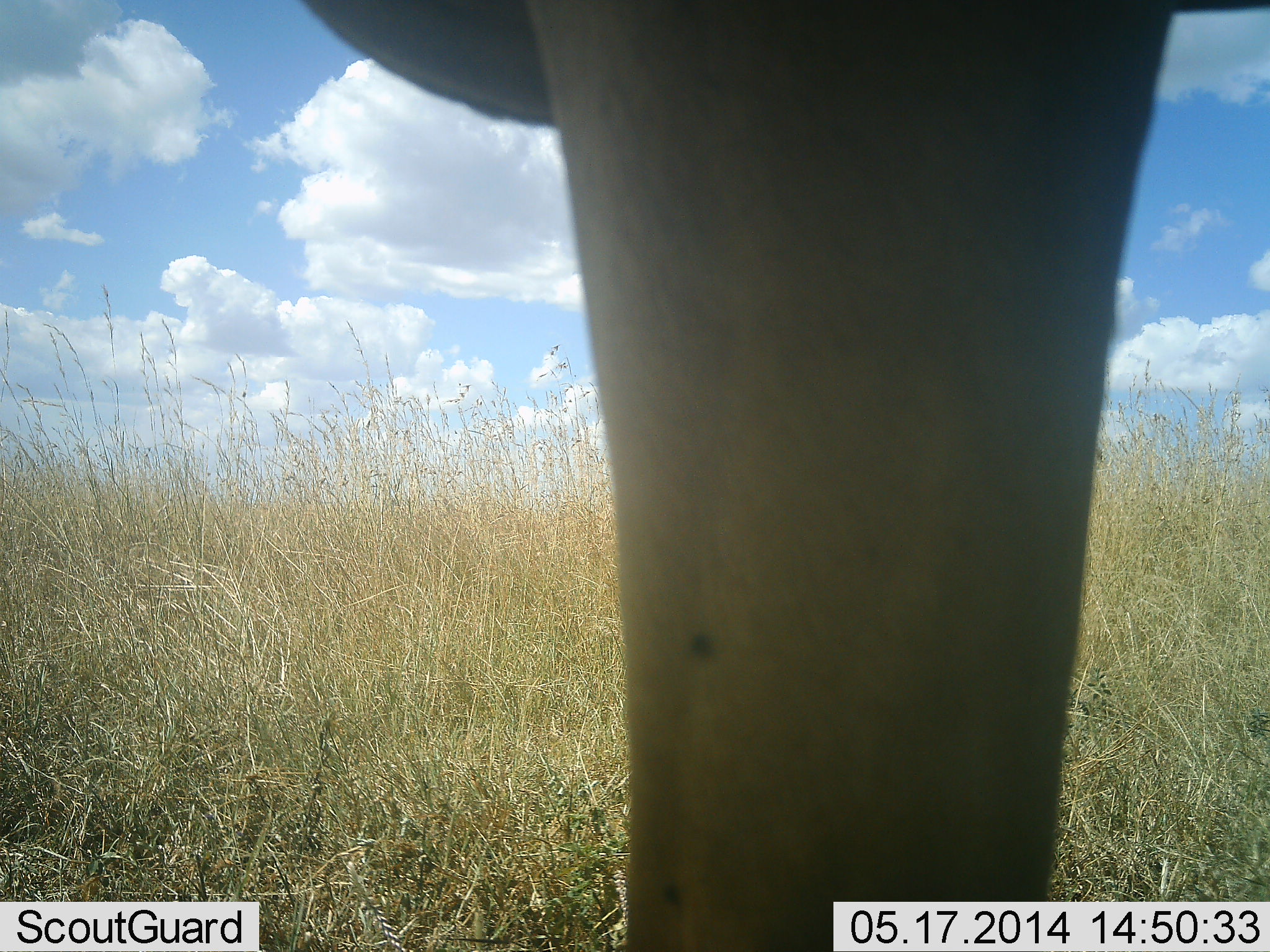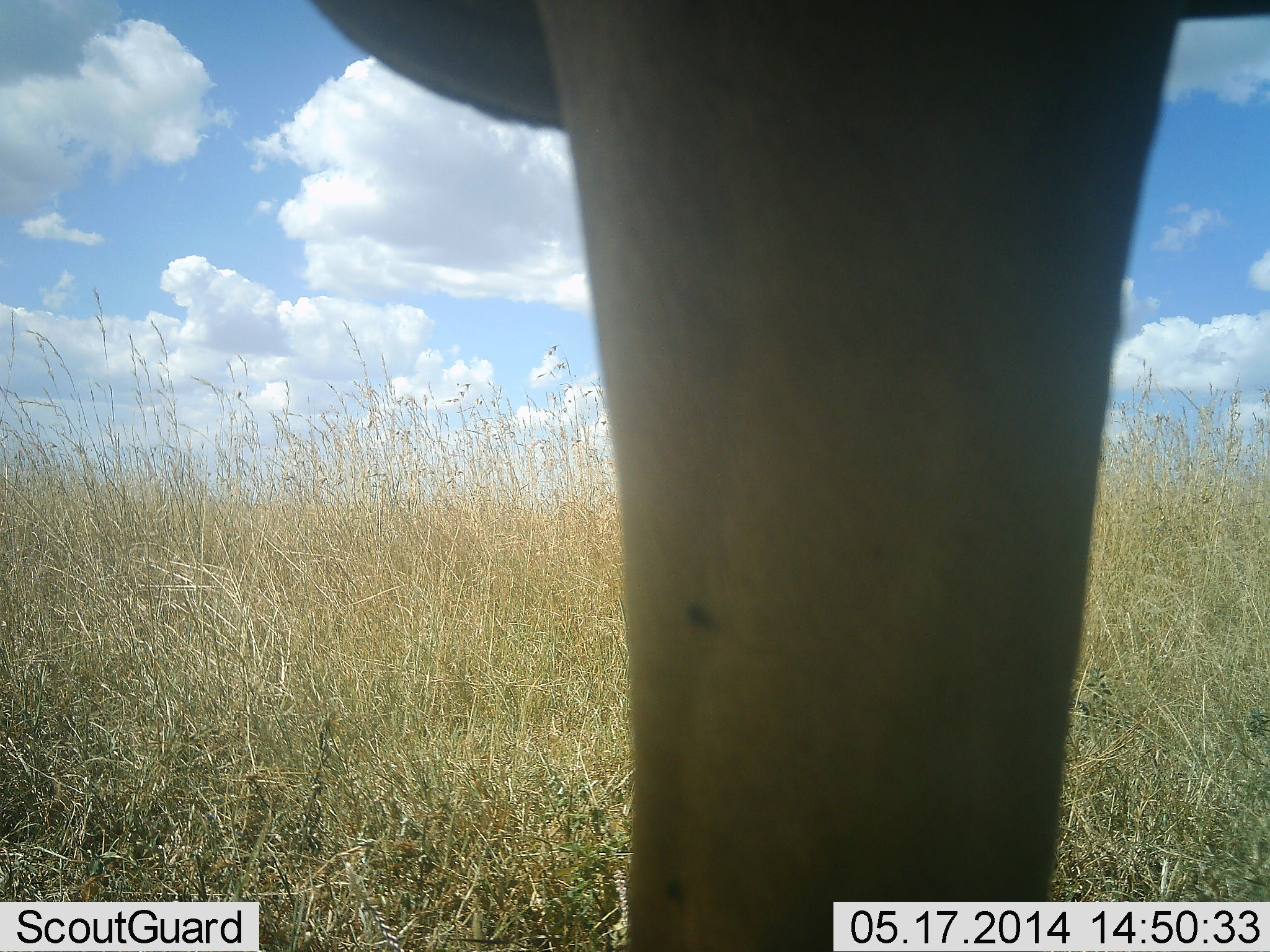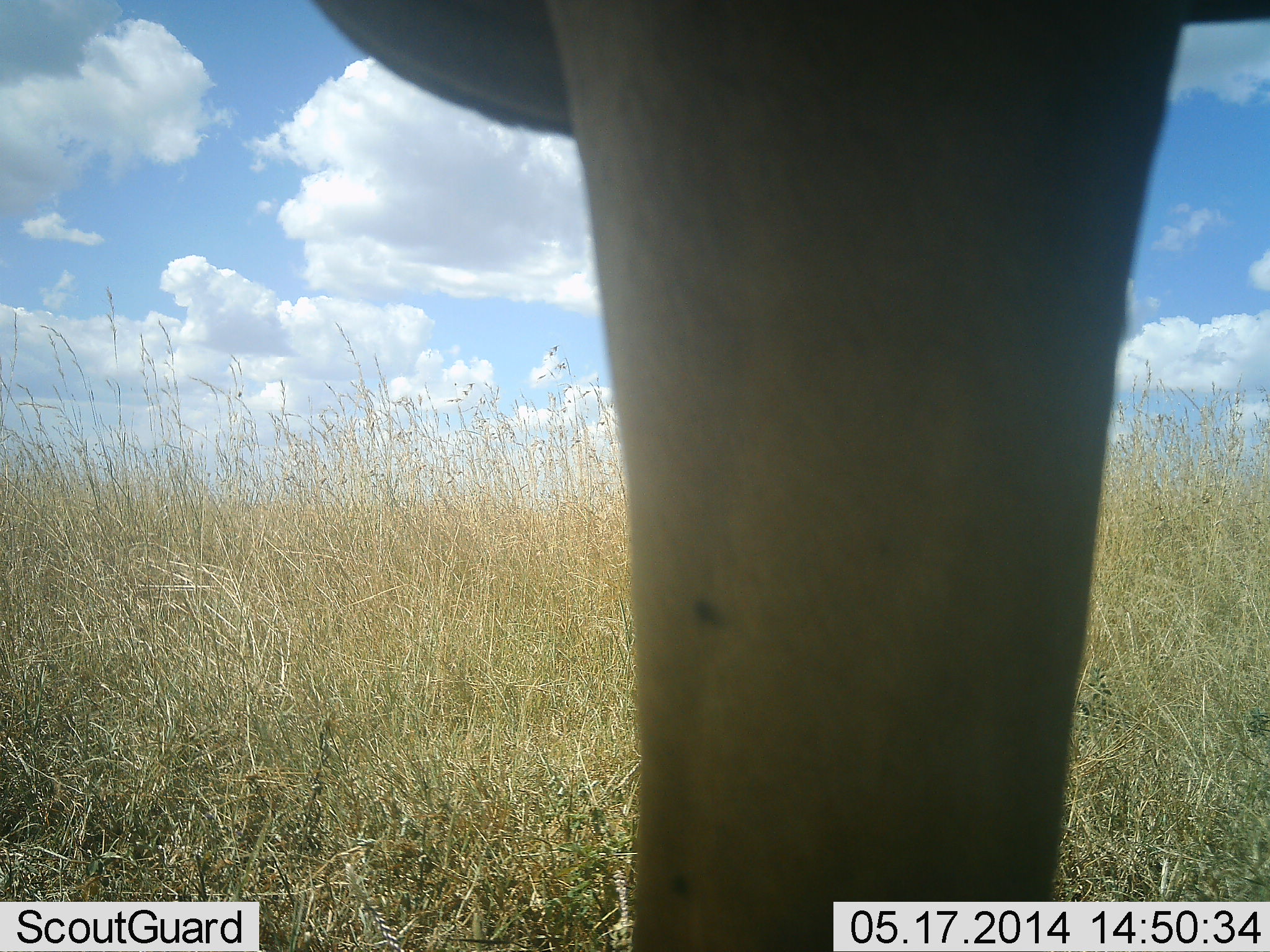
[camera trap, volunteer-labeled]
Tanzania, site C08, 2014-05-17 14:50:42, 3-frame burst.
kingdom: Animalia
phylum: Chordata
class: Mammalia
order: Artiodactyla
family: Bovidae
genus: Alcelaphus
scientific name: Alcelaphus buselaphus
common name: hartebeest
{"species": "hartebeest (Alcelaphus buselaphus)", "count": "1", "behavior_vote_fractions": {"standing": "100%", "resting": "0%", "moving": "0%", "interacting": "0%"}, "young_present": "0%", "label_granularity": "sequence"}